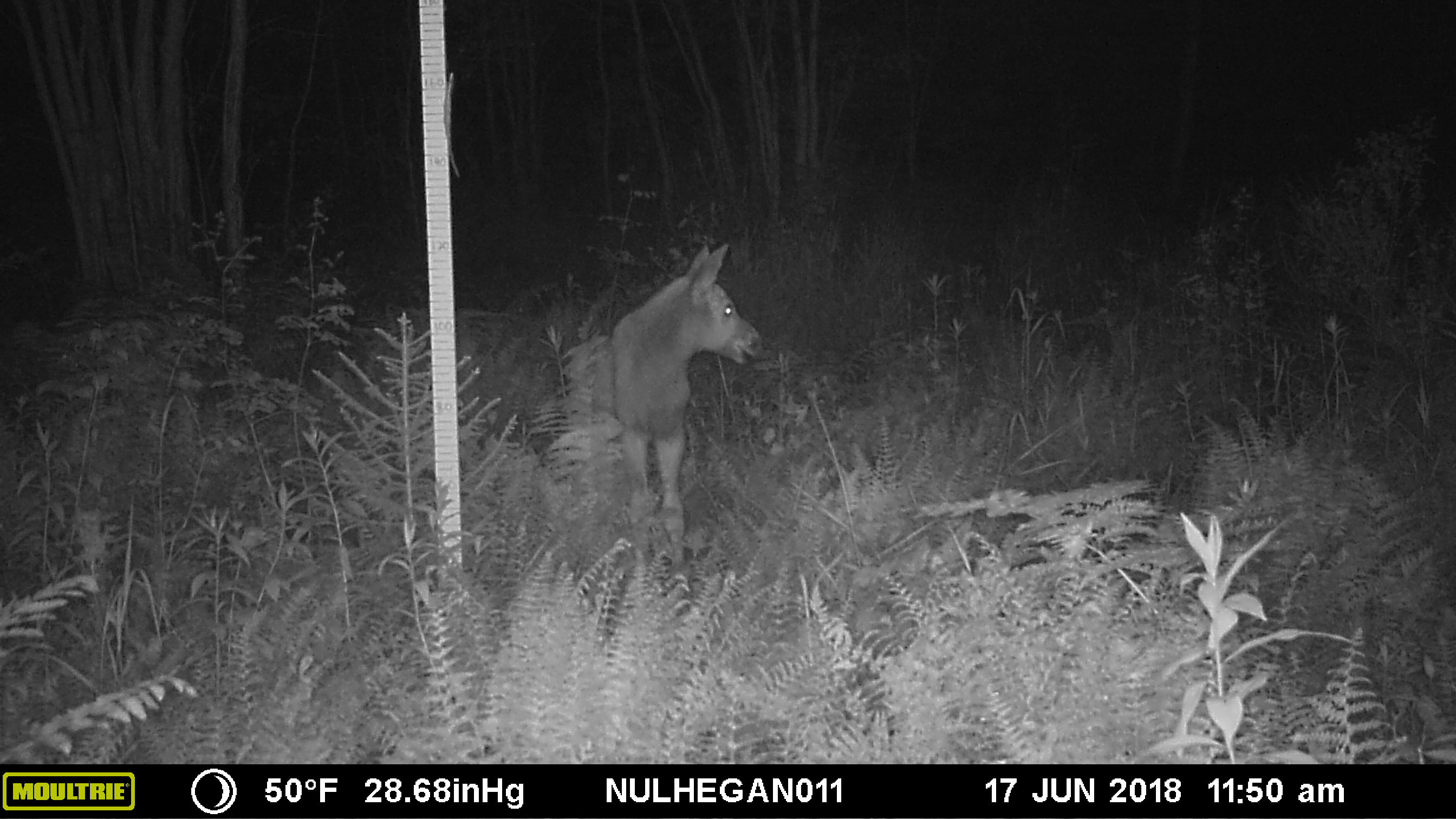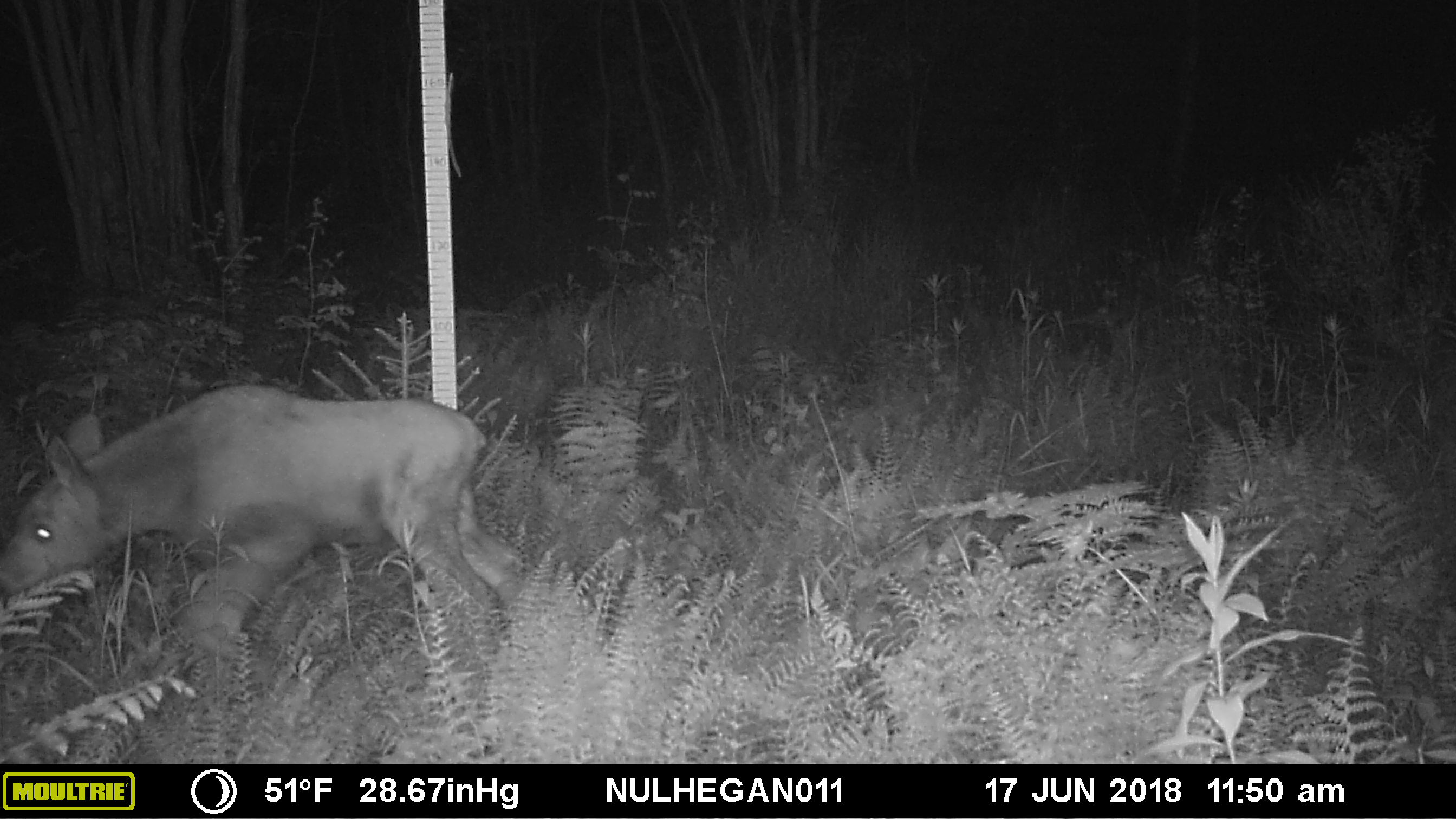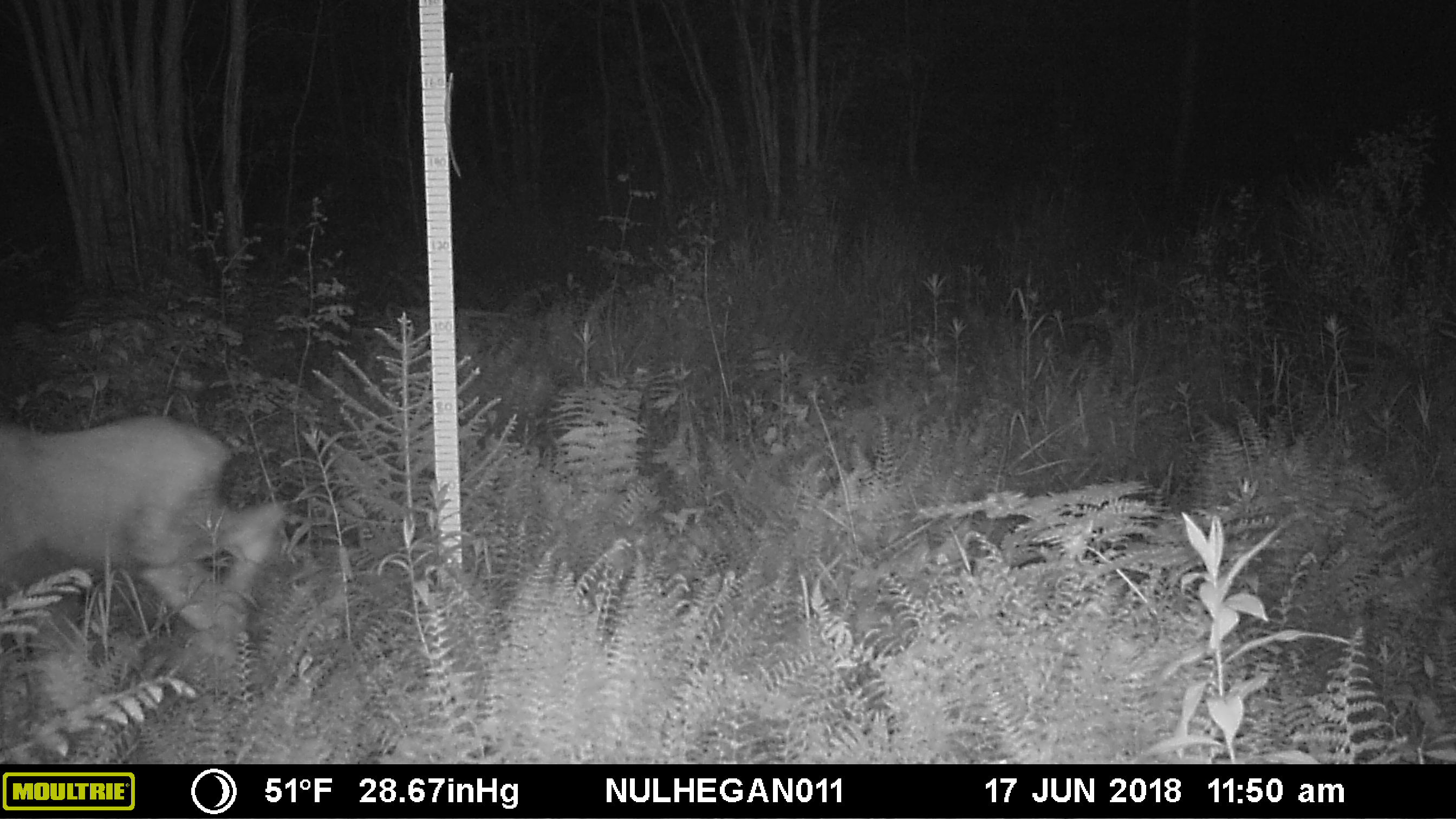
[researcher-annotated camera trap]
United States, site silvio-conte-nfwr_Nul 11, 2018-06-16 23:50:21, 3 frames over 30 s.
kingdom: Animalia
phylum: Chordata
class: Mammalia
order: Artiodactyla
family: Cervidae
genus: Alces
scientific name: Alces alces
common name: moose